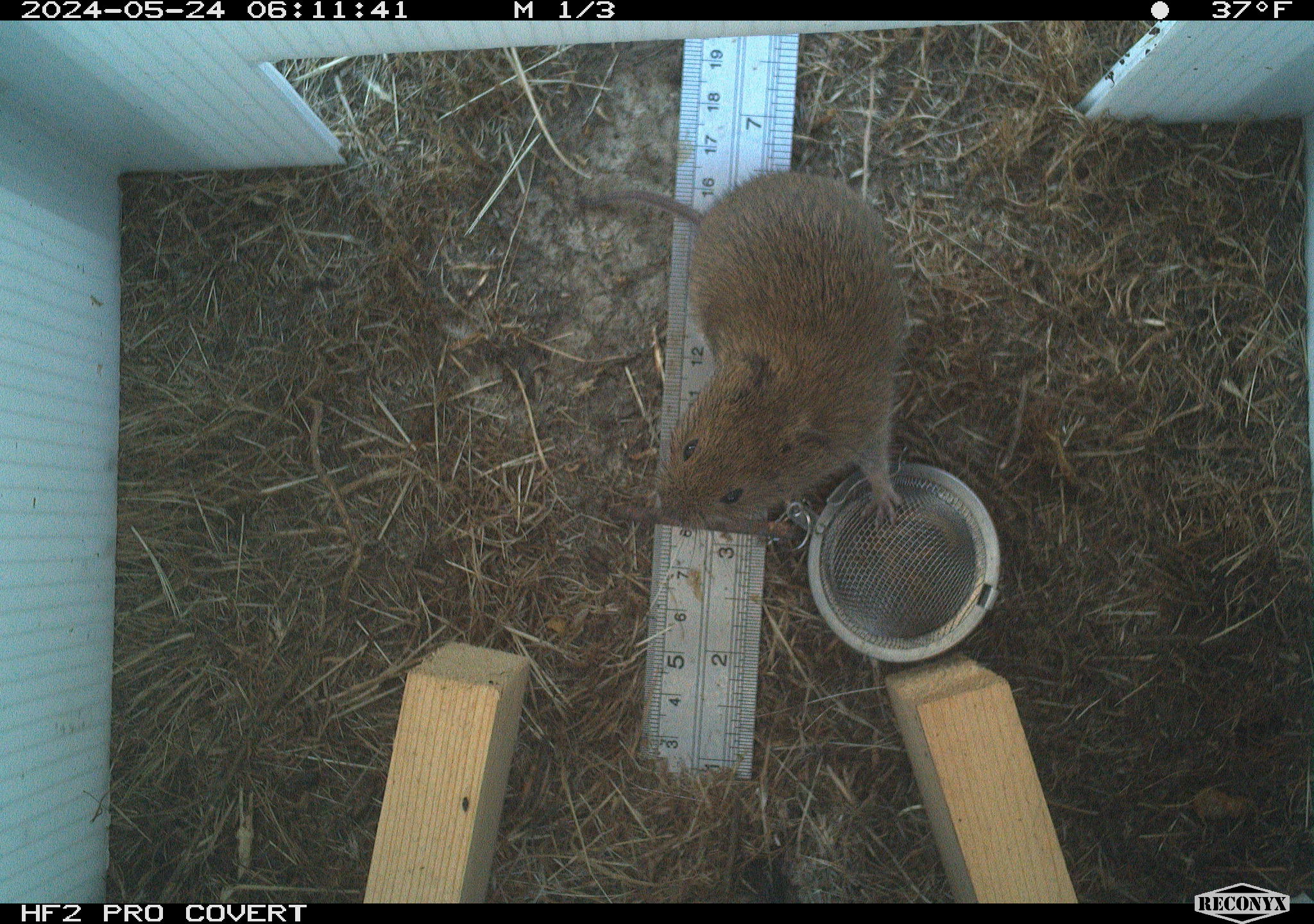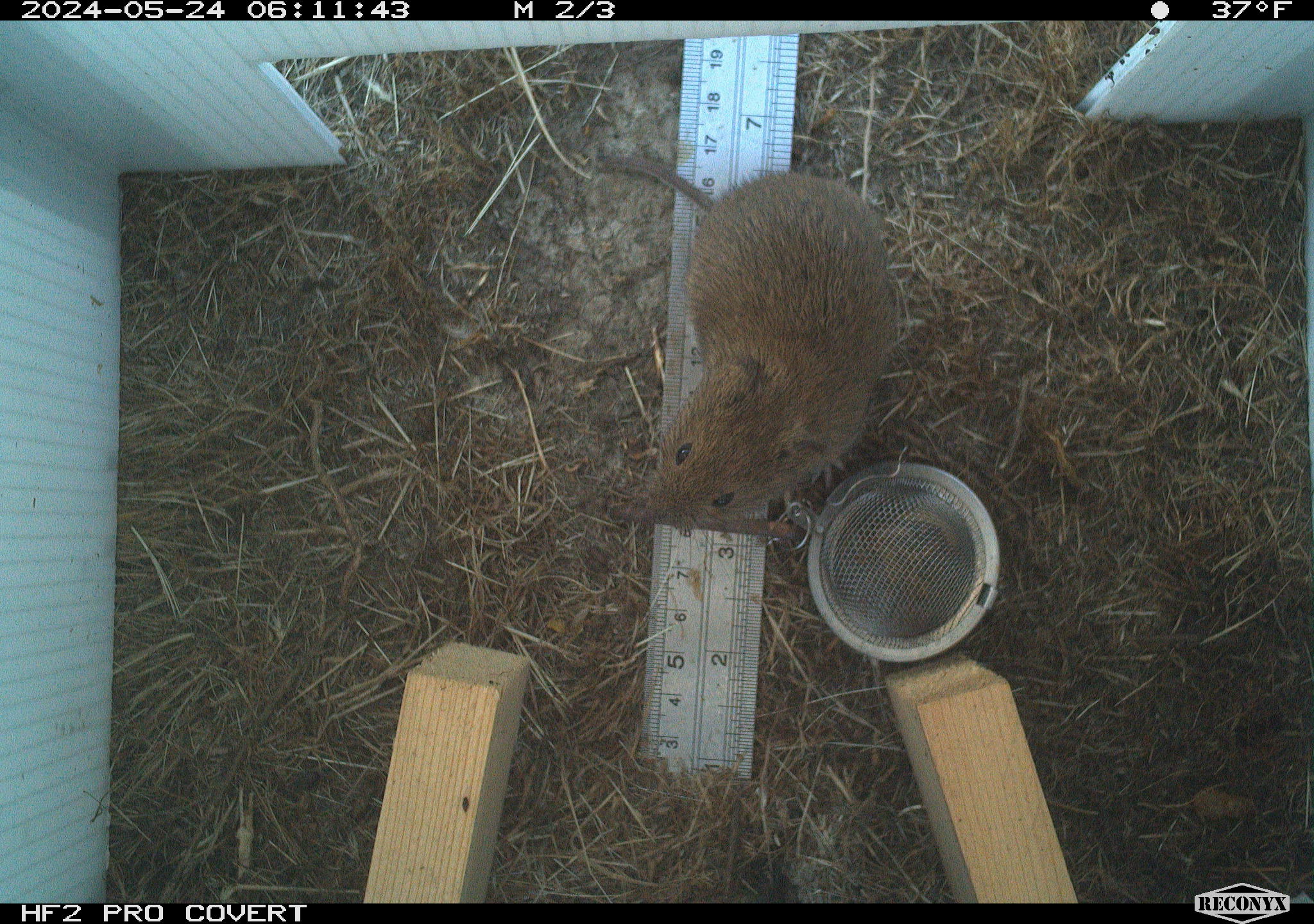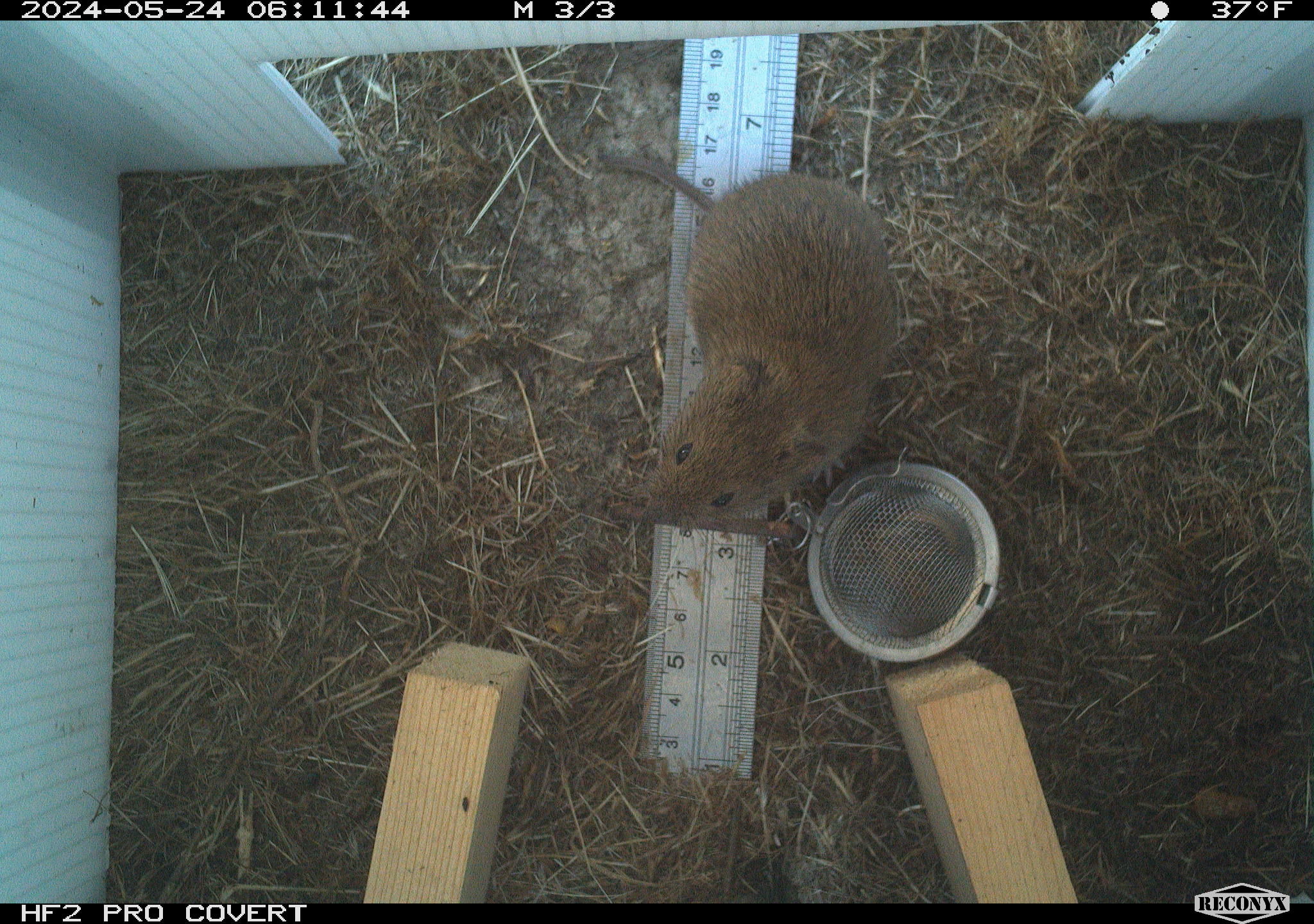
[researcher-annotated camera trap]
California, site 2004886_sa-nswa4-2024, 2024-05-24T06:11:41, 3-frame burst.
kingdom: Animalia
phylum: Chordata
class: Mammalia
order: Rodentia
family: Cricetidae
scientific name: Arvicolinae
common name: voles, lemmings, and muskrats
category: arvicolinae subfamily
Arvicolinae subfamily (voles, lemmings, and muskrats) (Arvicolinae).